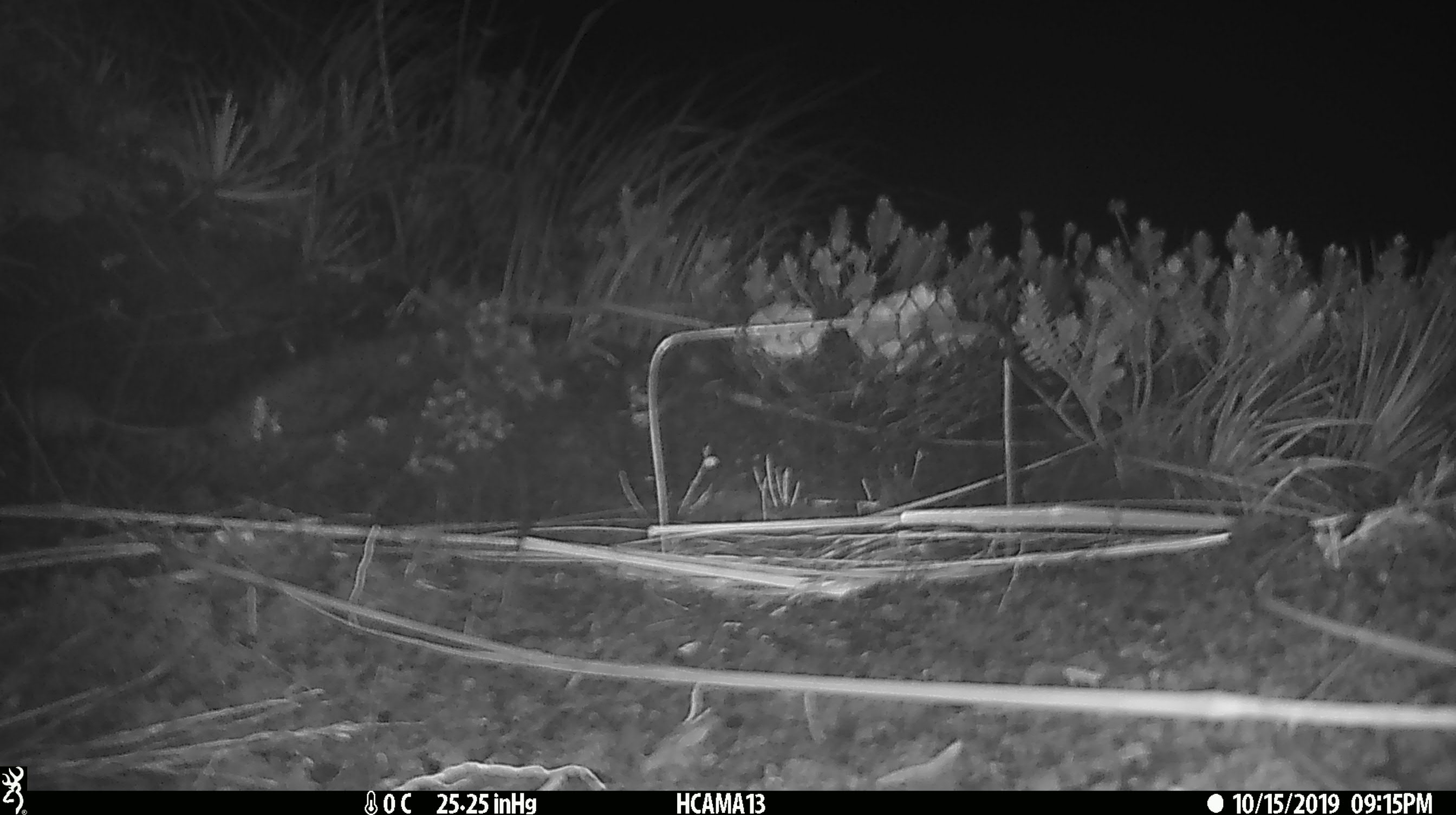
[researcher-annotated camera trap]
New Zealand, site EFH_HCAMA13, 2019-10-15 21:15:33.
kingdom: Animalia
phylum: Chordata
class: Mammalia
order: Rodentia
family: Muridae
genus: Mus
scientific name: Mus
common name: mouse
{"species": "mouse (Mus)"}